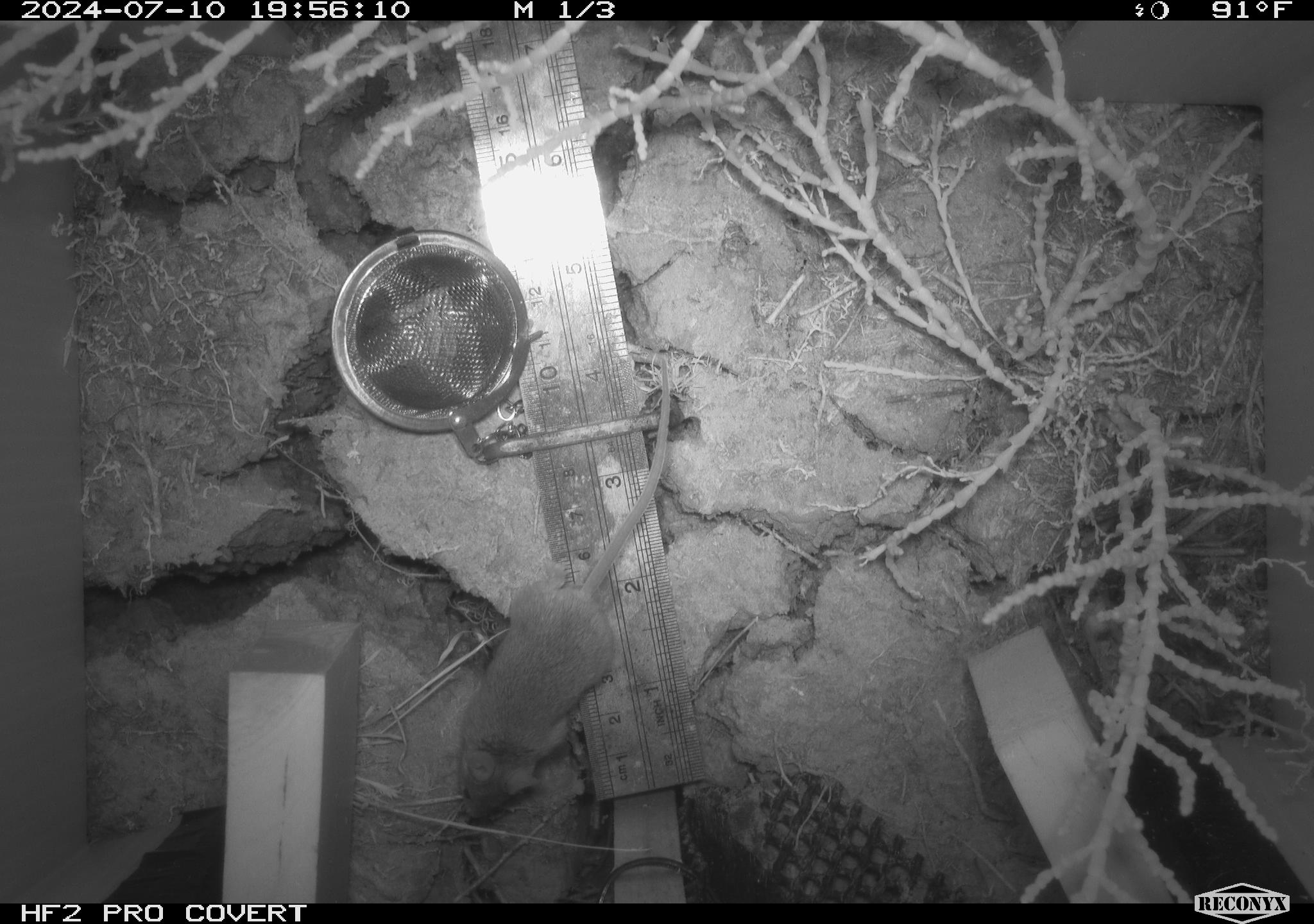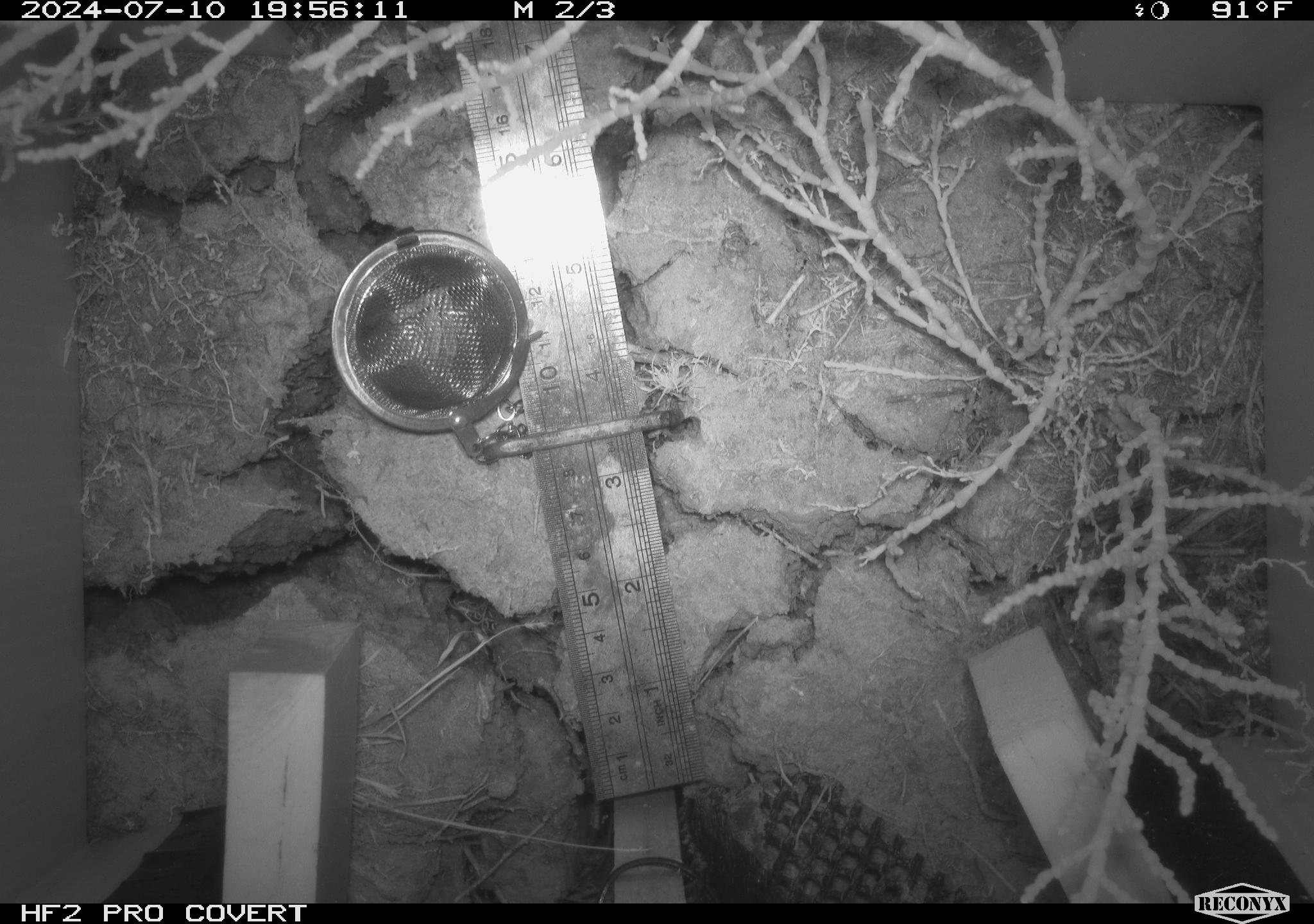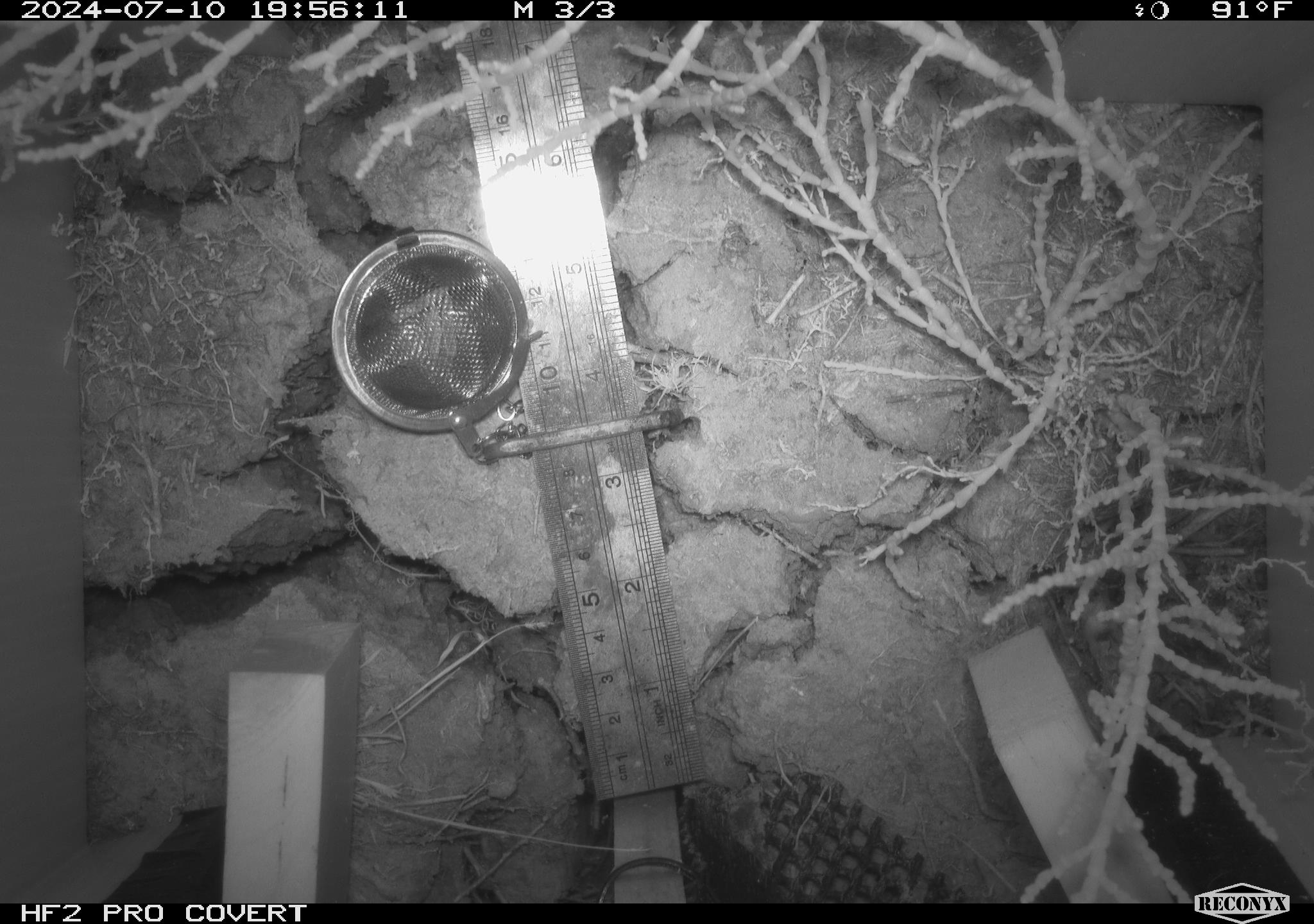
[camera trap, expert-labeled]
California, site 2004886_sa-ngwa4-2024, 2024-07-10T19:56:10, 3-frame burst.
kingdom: Animalia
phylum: Chordata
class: Mammalia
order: Rodentia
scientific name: Rodentia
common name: mouse species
Mouse species (Rodentia).